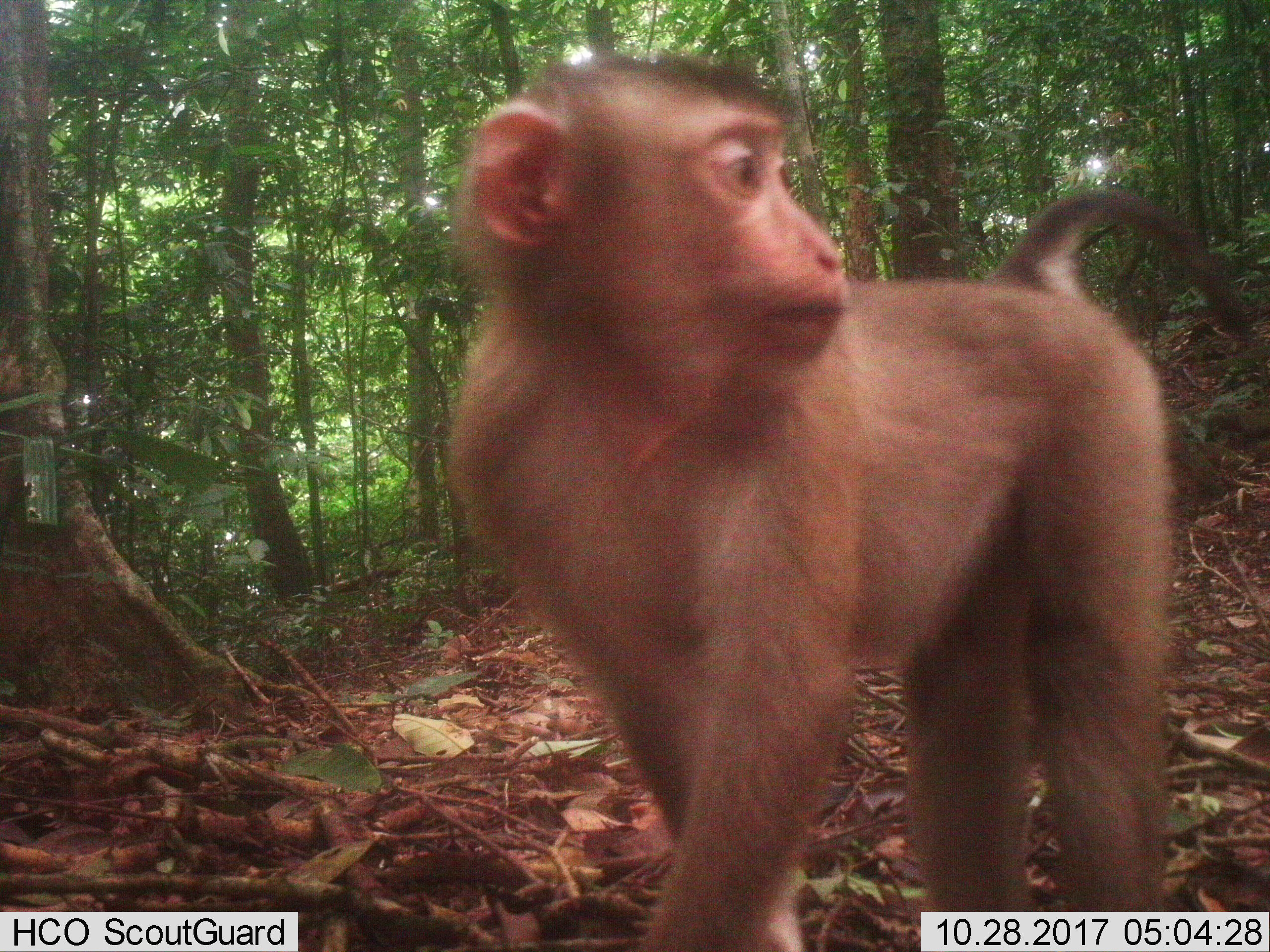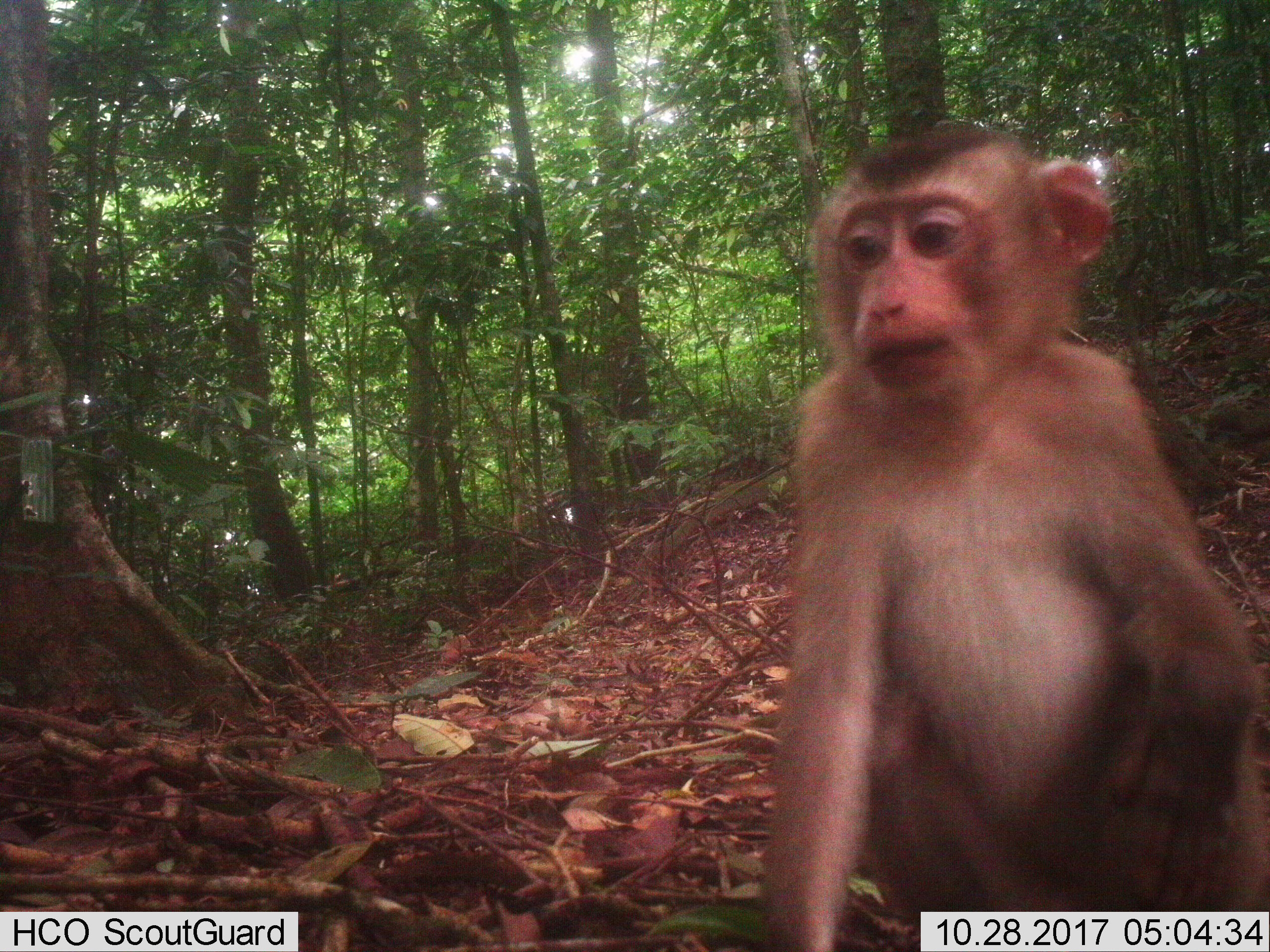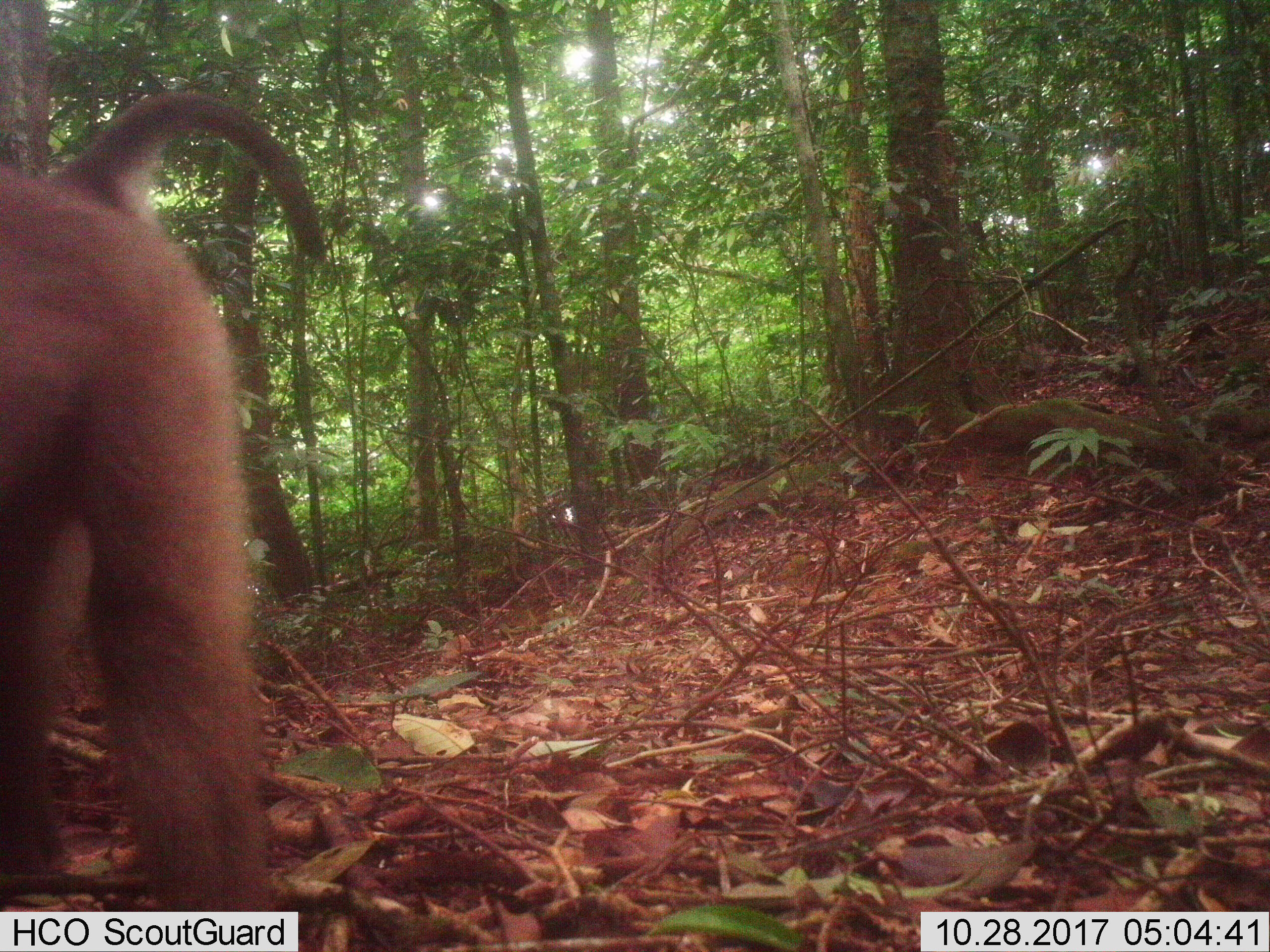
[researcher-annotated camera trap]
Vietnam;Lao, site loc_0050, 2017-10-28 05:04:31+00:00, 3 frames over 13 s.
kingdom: Animalia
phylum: Chordata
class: Mammalia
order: Primates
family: Cercopithecidae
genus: Macaca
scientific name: Macaca nemestrina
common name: pig-tailed macaque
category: pig tailed macaque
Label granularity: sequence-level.